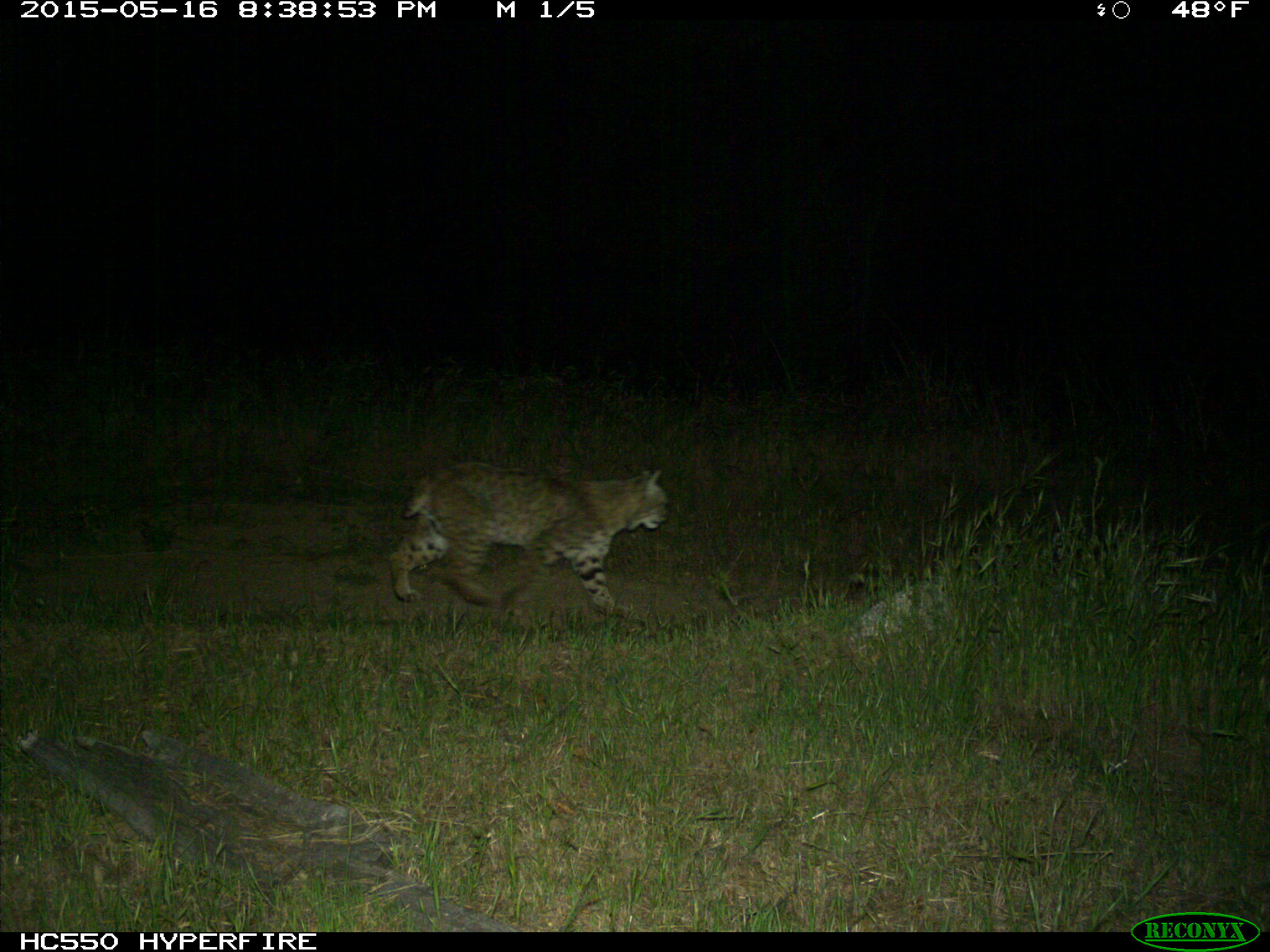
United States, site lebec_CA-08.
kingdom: Animalia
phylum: Chordata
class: Mammalia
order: Carnivora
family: Felidae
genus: Lynx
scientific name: Lynx rufus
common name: bobcat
Lynx rufus (bobcat).